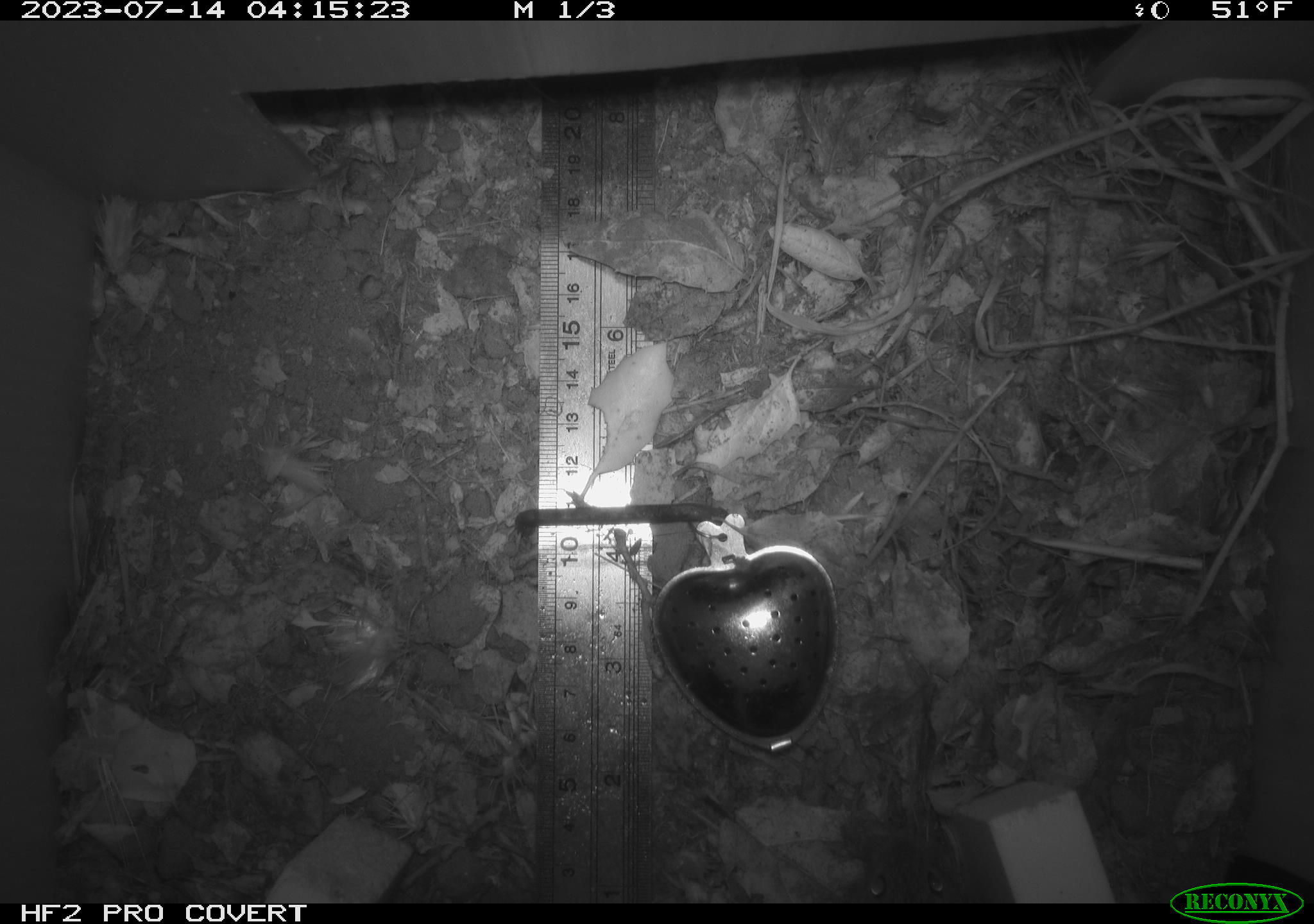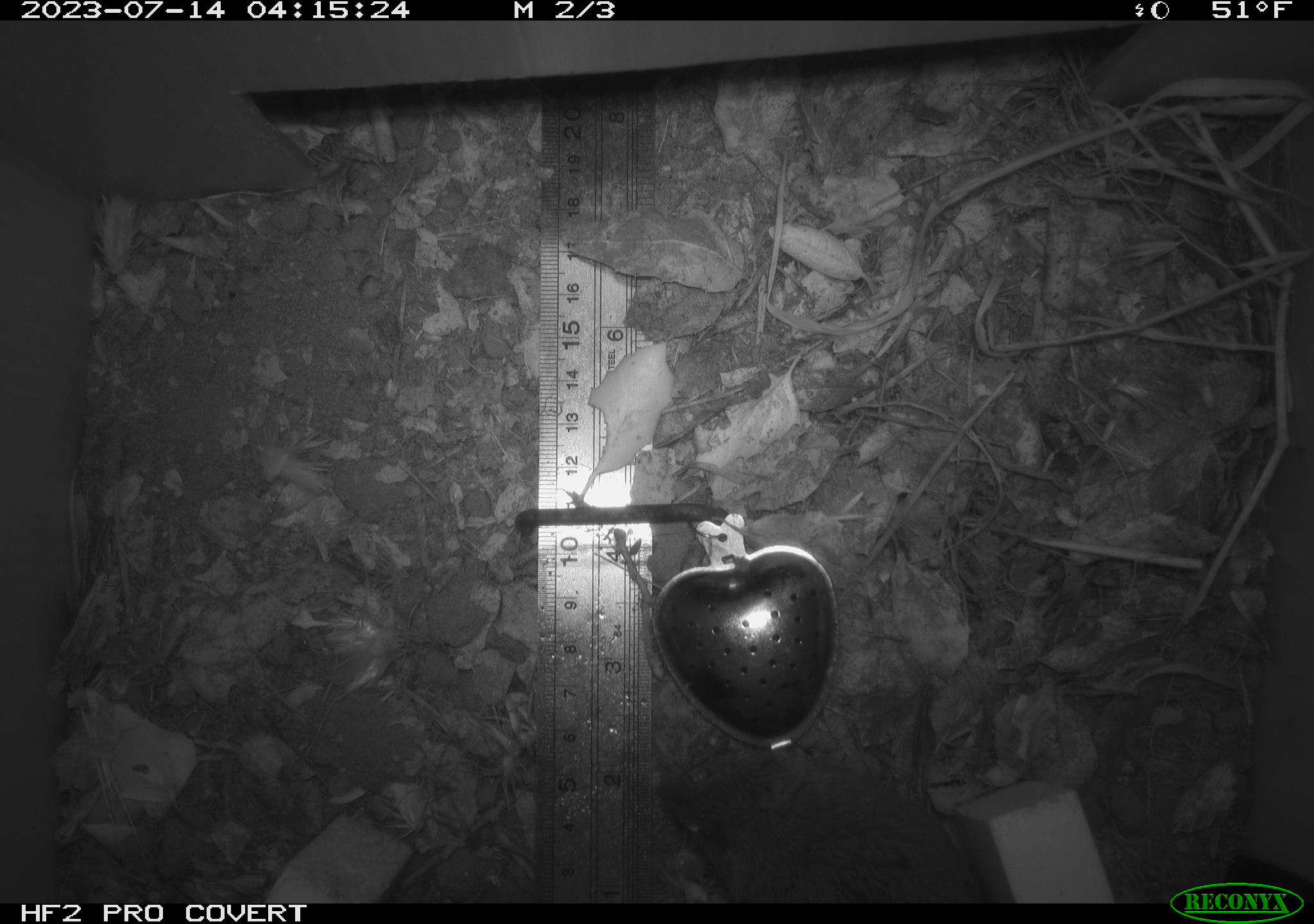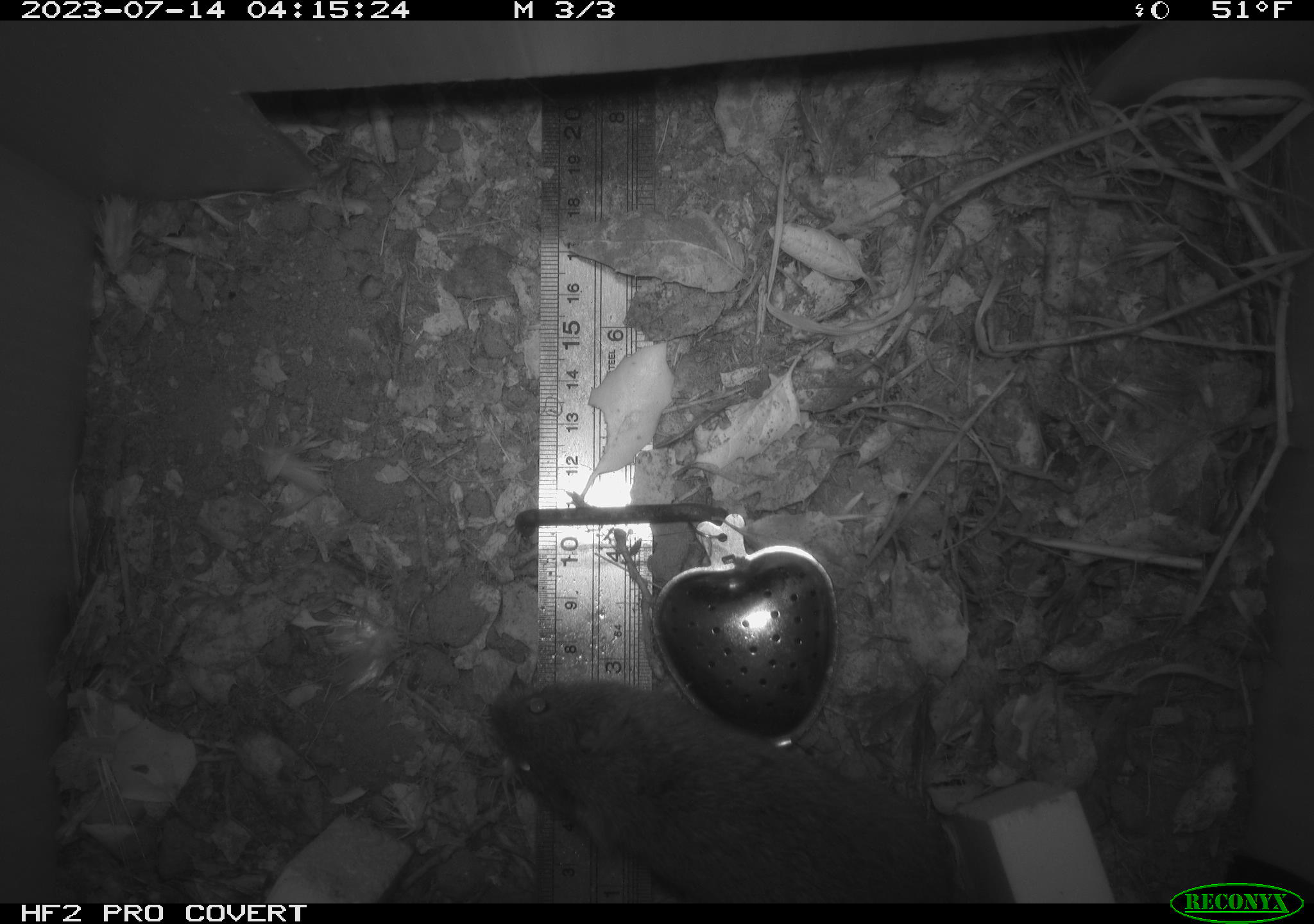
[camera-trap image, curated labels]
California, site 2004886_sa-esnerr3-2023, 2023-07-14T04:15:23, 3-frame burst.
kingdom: Animalia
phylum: Chordata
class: Mammalia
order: Rodentia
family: Cricetidae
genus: Microtus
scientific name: Microtus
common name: meadow vole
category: microtus species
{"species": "microtus species (meadow vole) (Microtus)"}